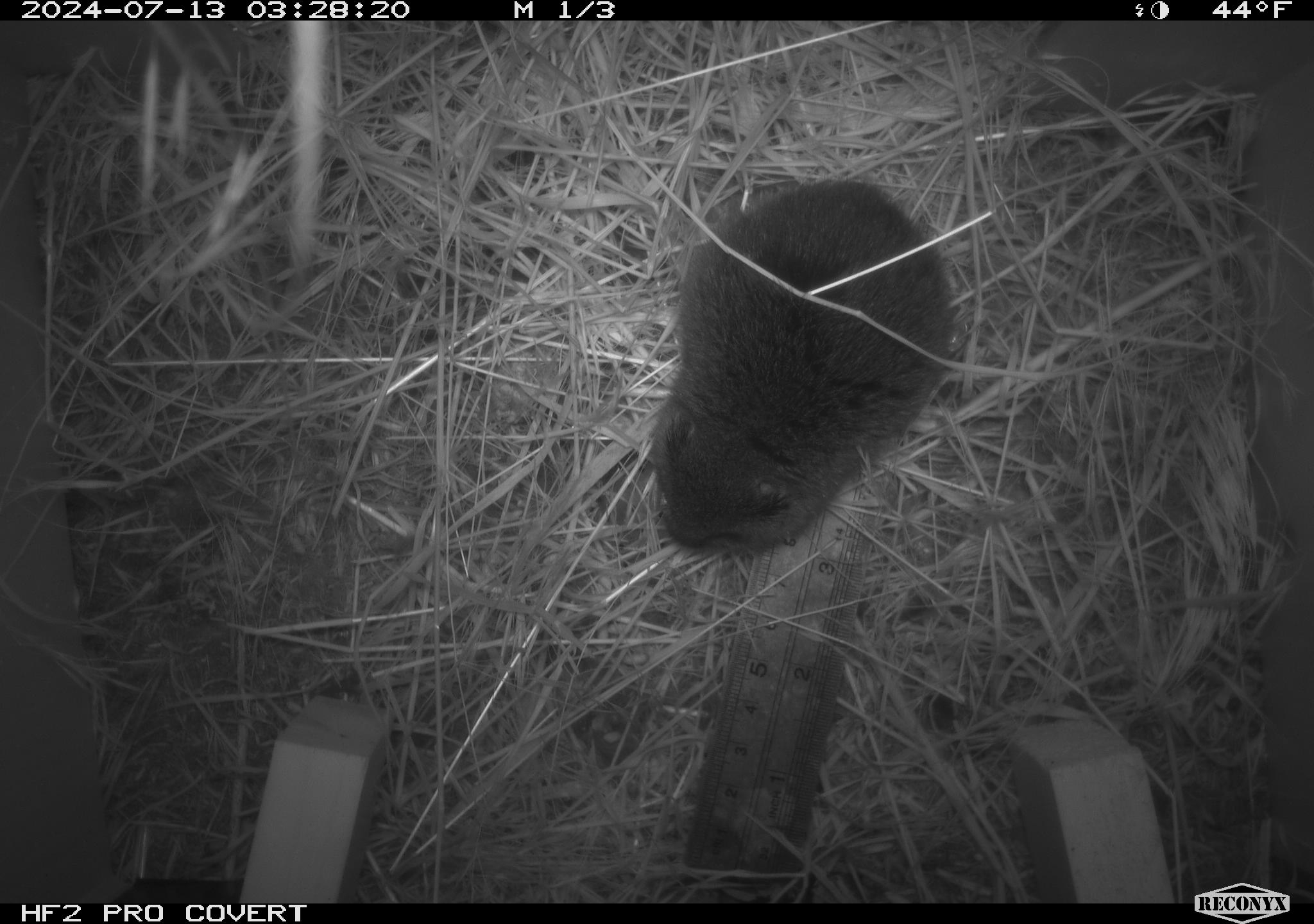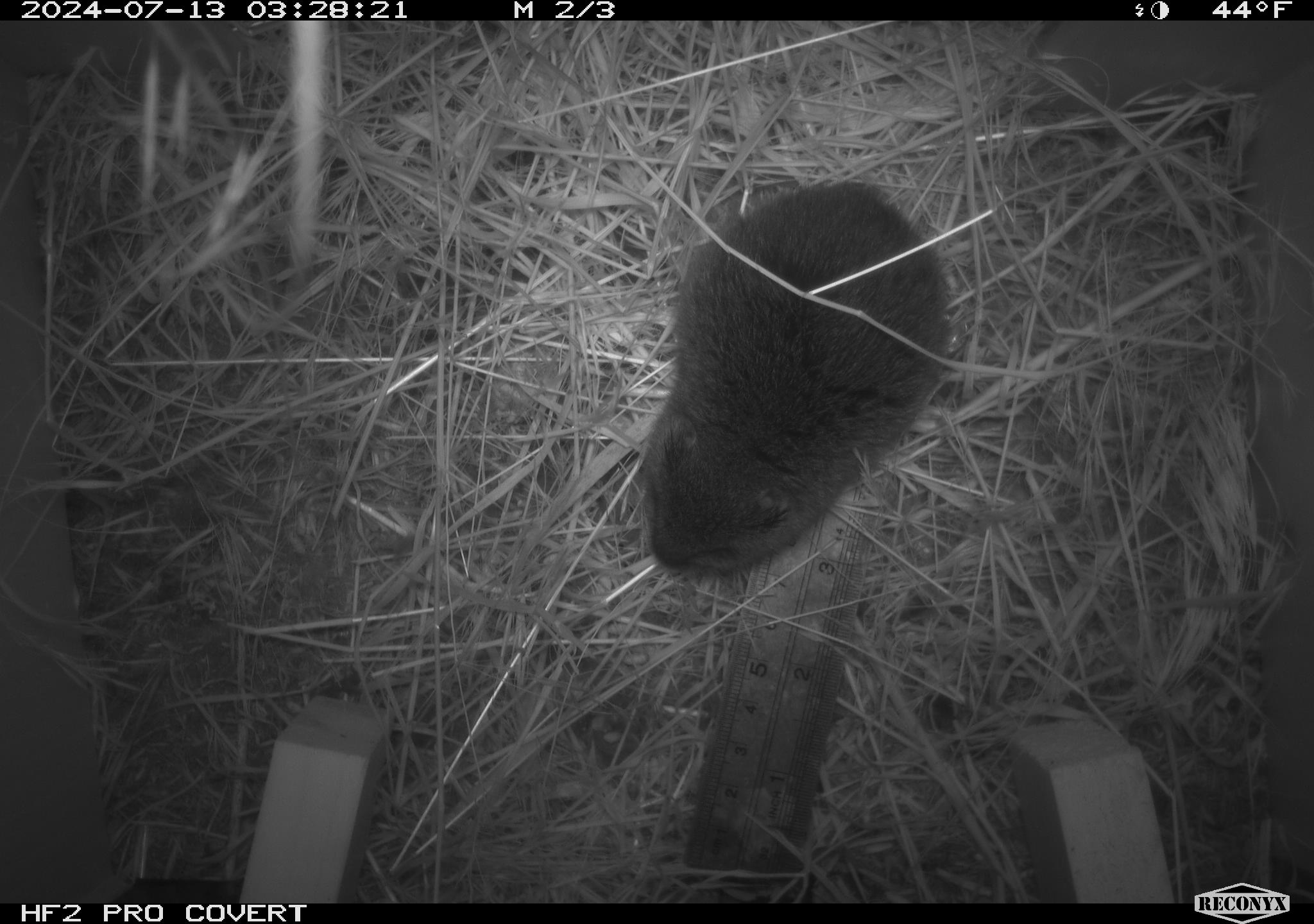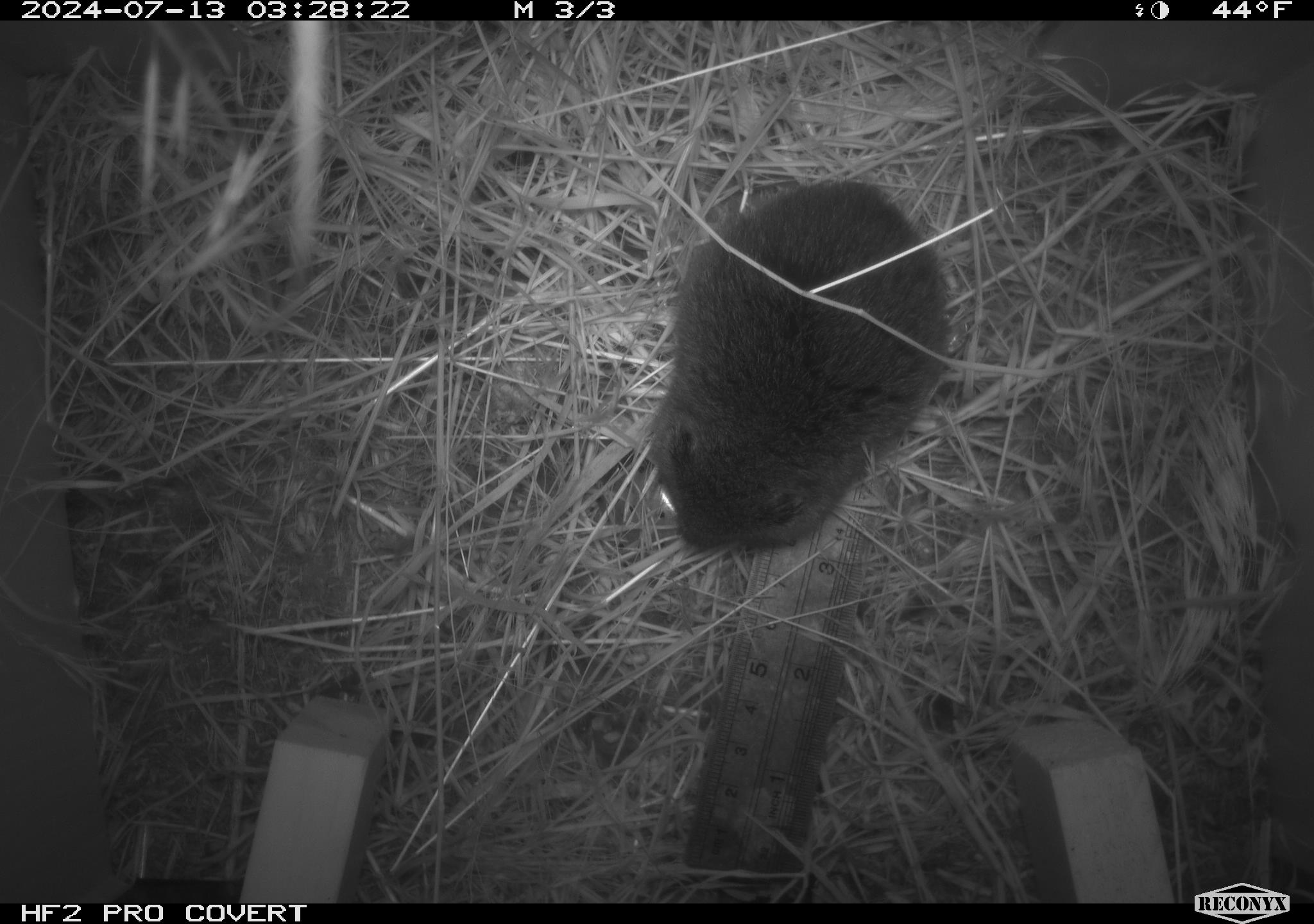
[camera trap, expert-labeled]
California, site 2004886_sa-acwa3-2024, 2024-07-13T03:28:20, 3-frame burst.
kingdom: Animalia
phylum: Chordata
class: Mammalia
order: Rodentia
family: Cricetidae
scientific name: Arvicolinae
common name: voles, lemmings, and muskrats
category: arvicolinae subfamily